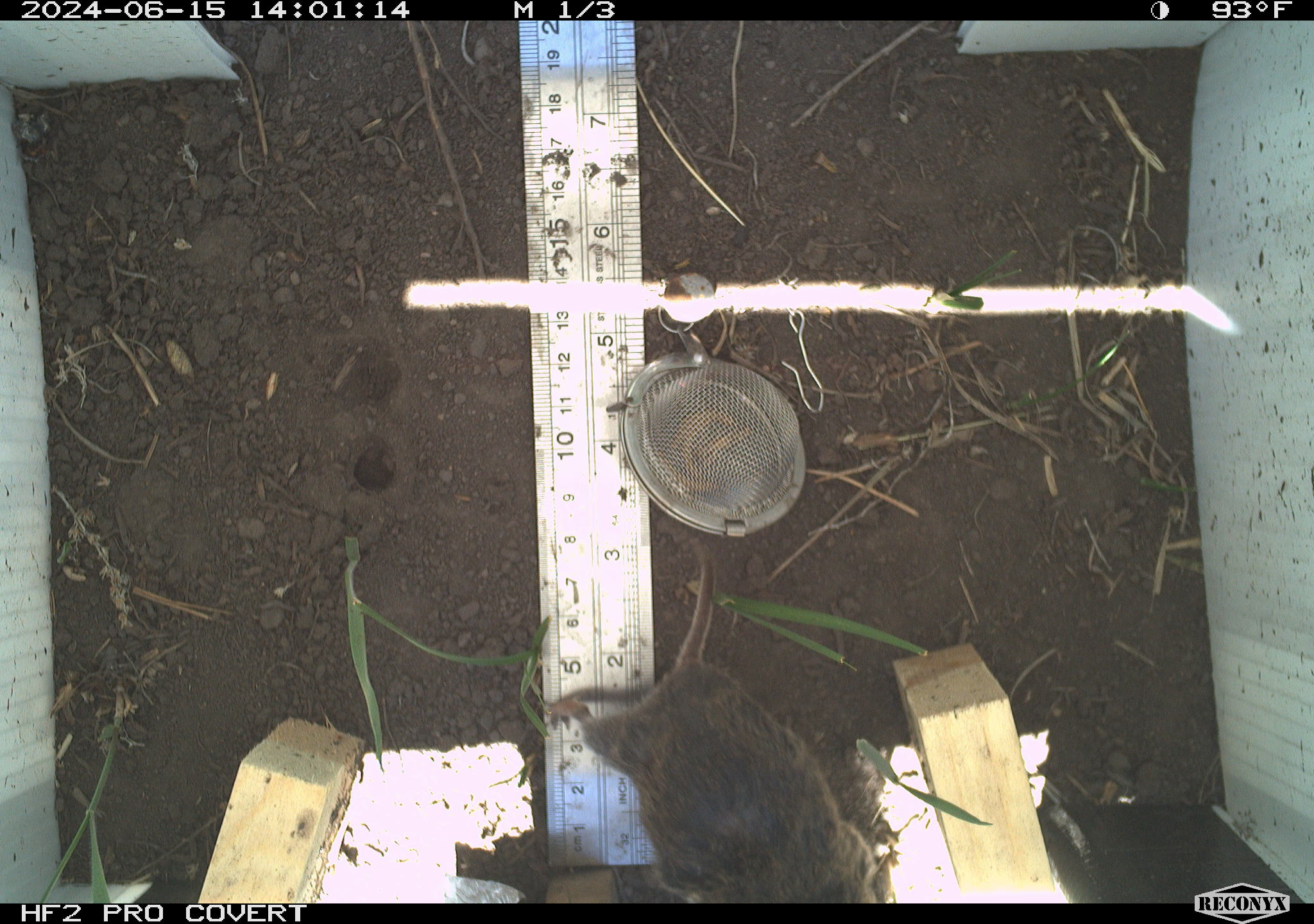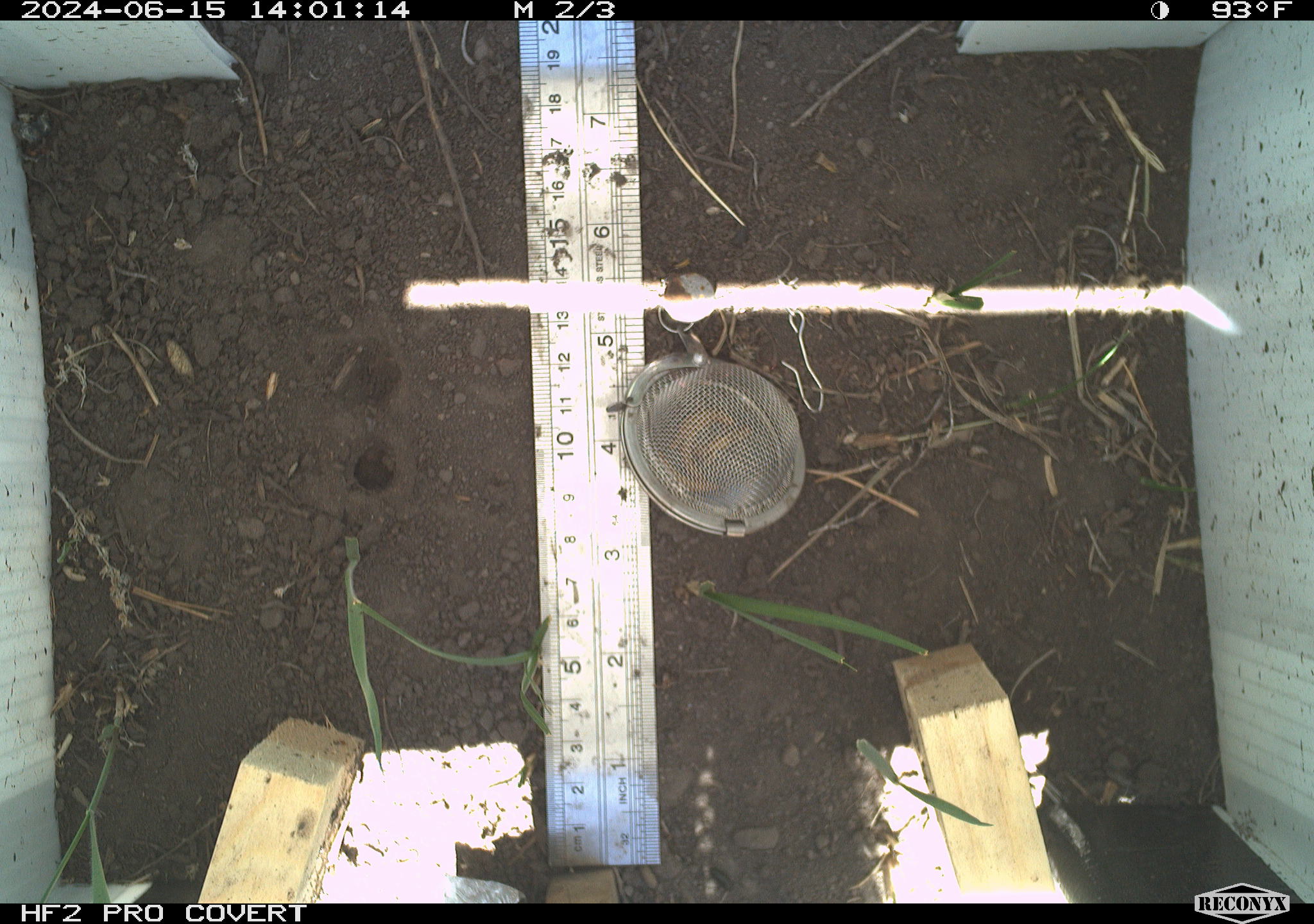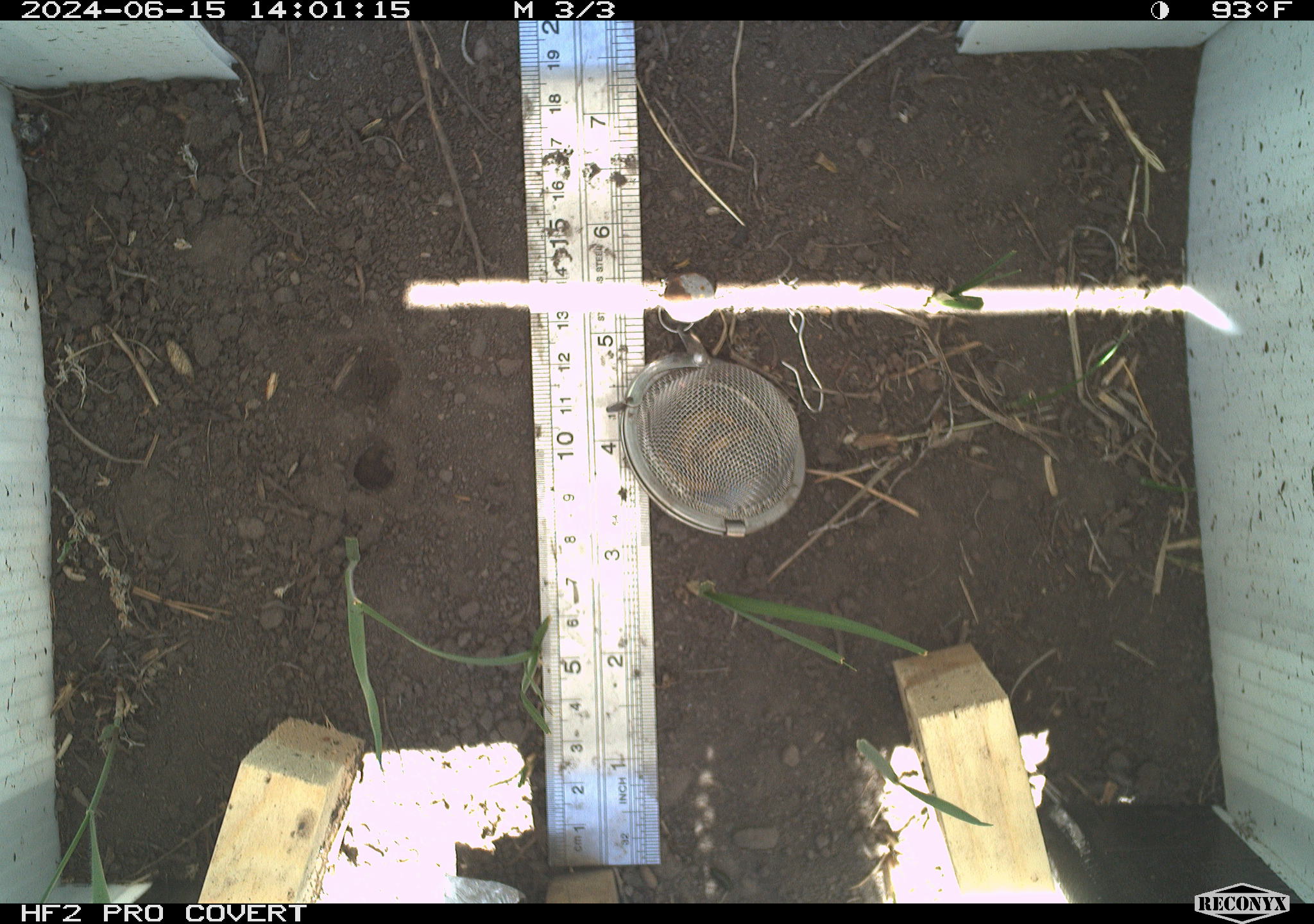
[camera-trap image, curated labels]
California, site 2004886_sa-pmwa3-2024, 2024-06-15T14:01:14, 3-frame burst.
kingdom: Animalia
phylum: Chordata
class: Mammalia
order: Rodentia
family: Cricetidae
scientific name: Arvicolinae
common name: voles, lemmings, and muskrats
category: arvicolinae subfamily